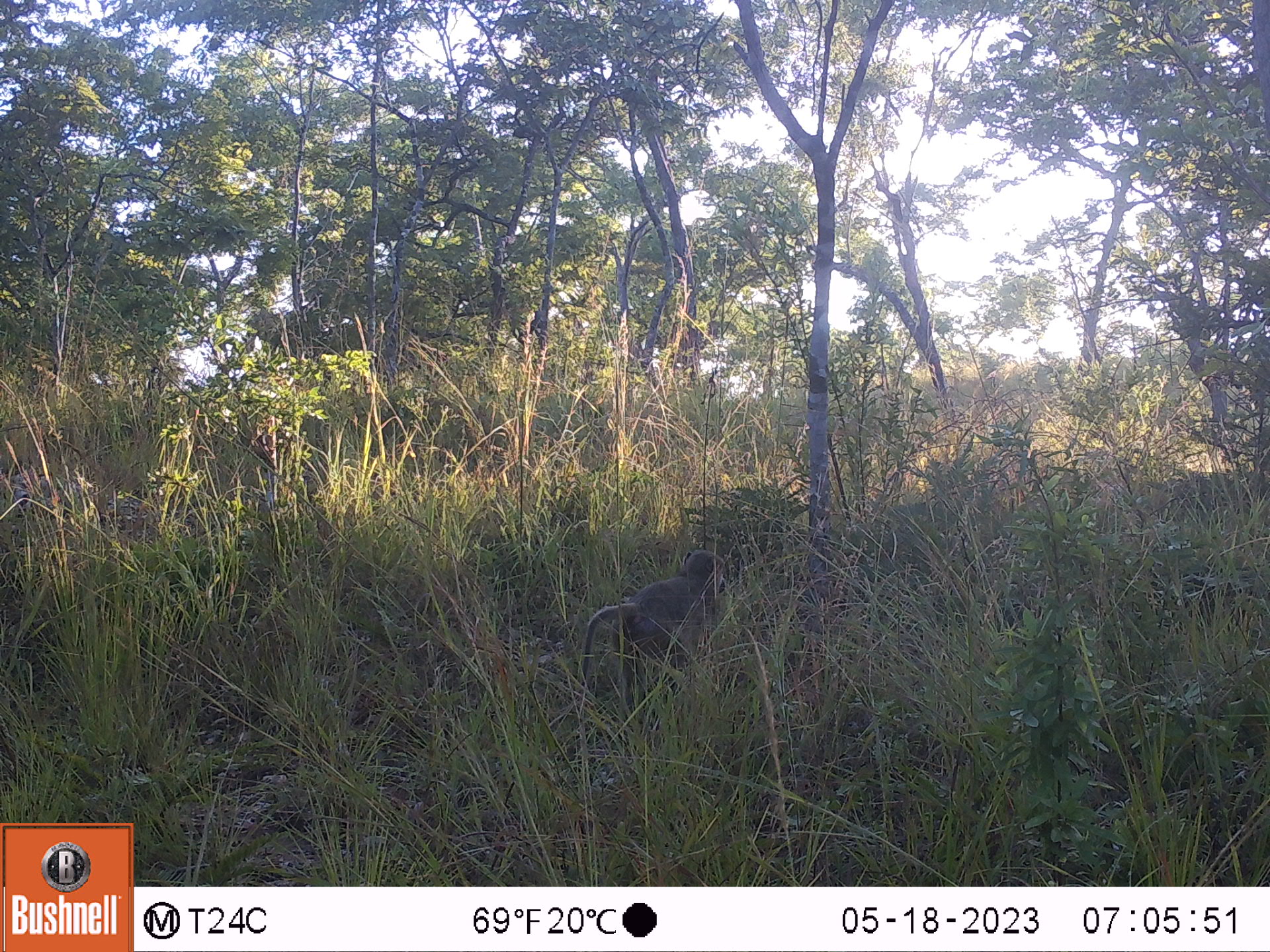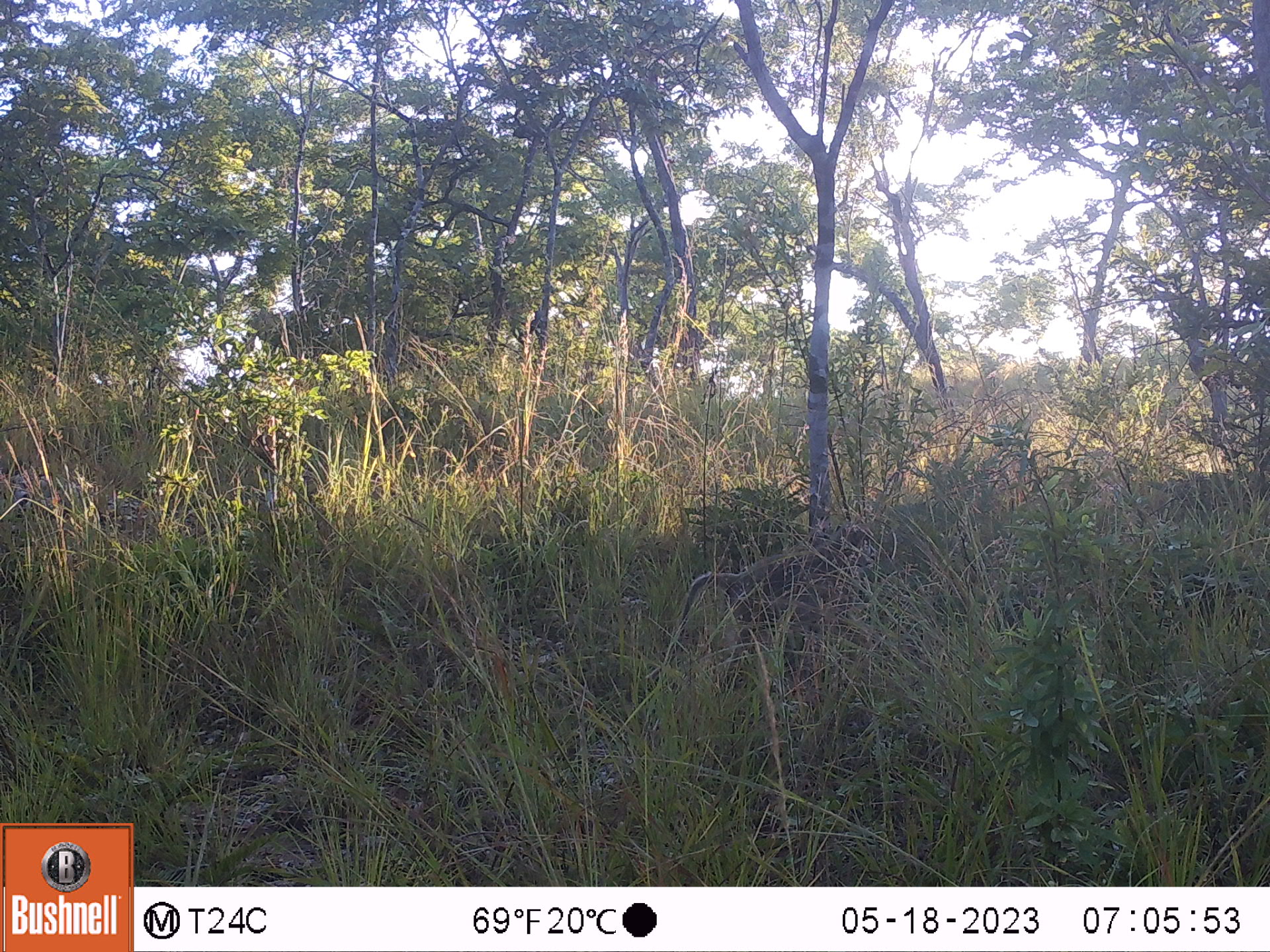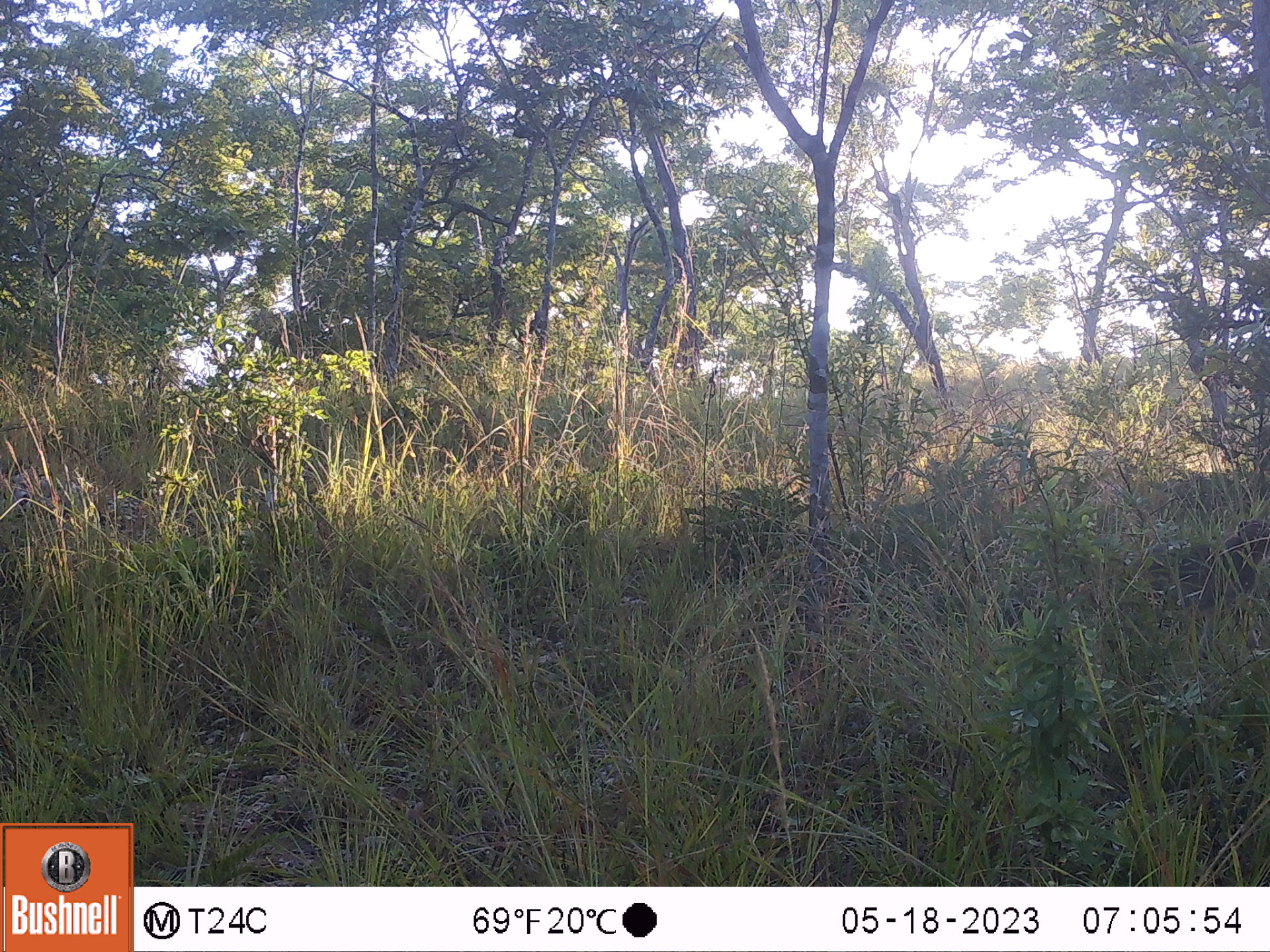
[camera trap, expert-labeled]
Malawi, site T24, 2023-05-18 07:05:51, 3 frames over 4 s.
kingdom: Animalia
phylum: Chordata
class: Mammalia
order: Primates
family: Cercopithecidae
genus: Papio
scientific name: Papio cynocephalus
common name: yellow baboon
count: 1